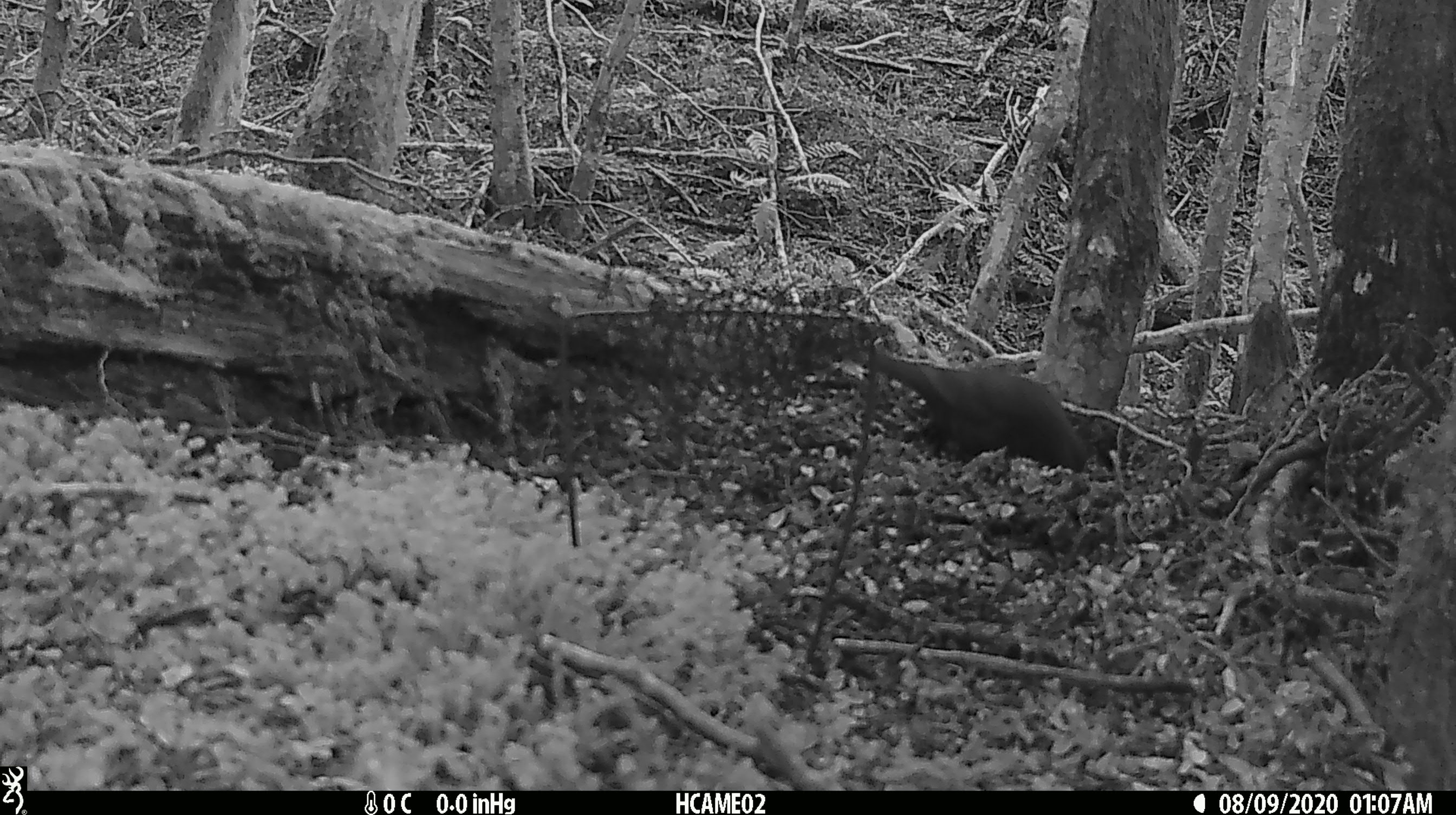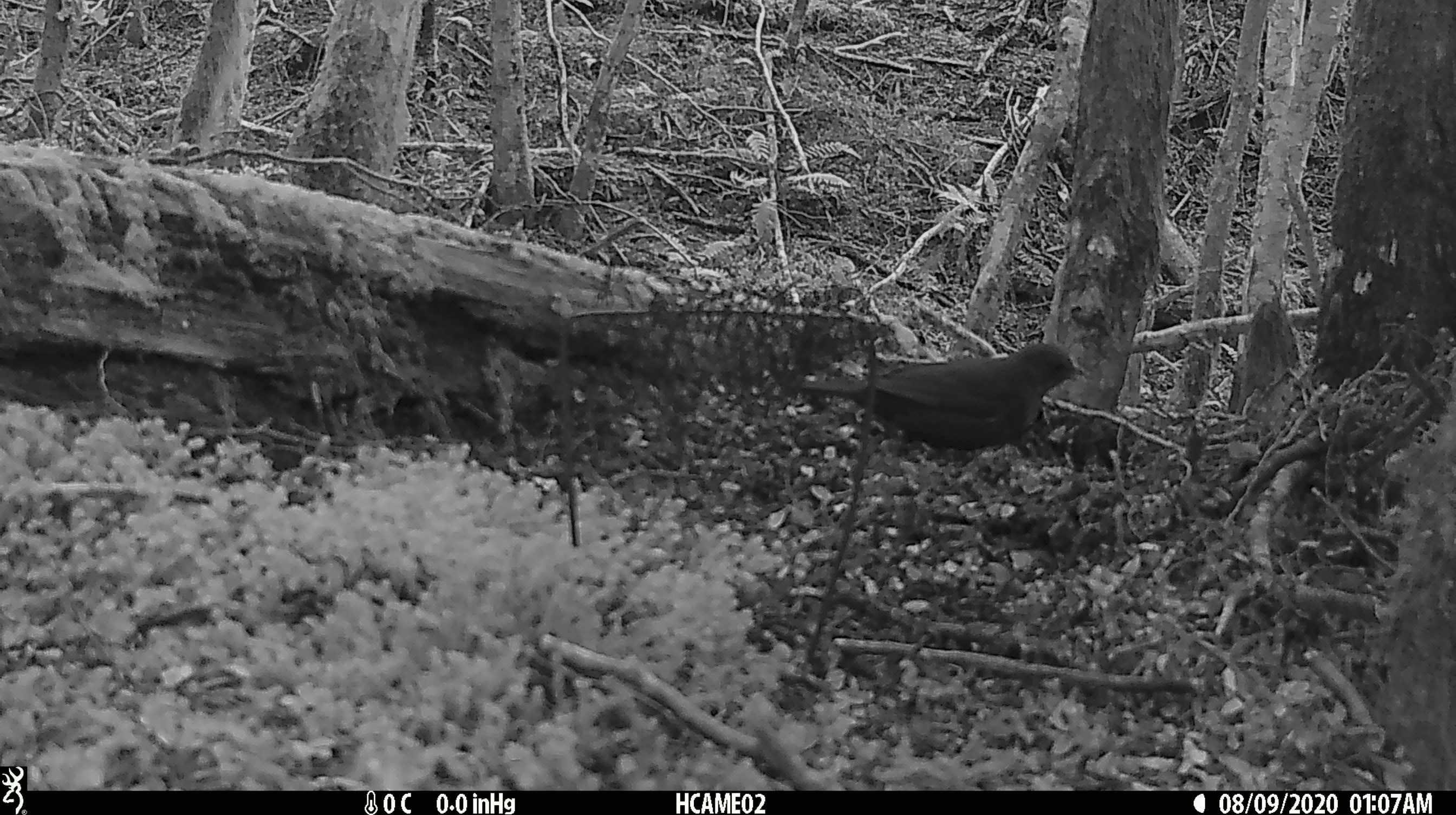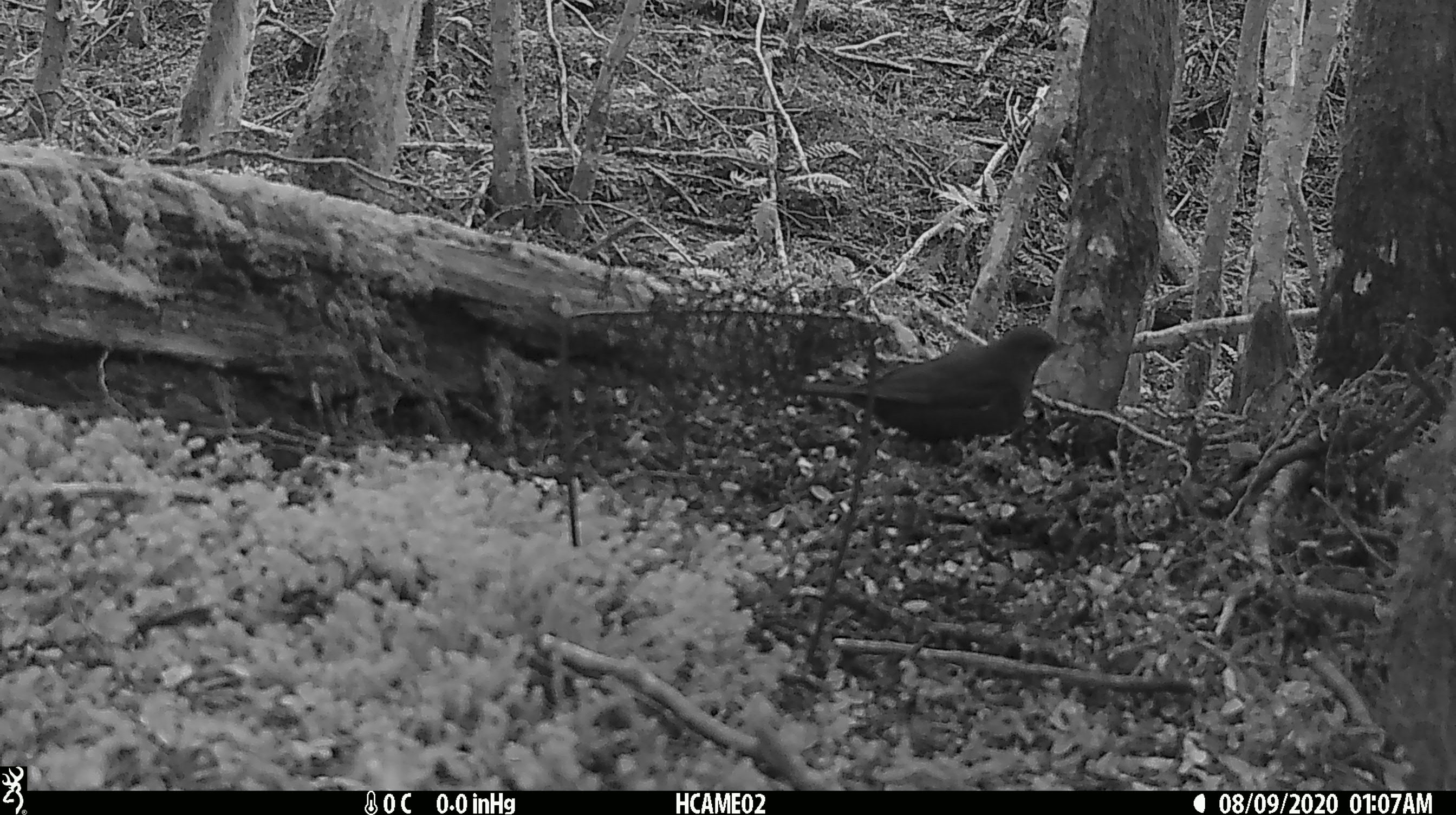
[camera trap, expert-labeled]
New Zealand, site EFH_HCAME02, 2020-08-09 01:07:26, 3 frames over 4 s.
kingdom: Animalia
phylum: Chordata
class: Aves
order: Passeriformes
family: Turdidae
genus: Turdus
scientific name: Turdus merula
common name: eurasian blackbird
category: blackbird